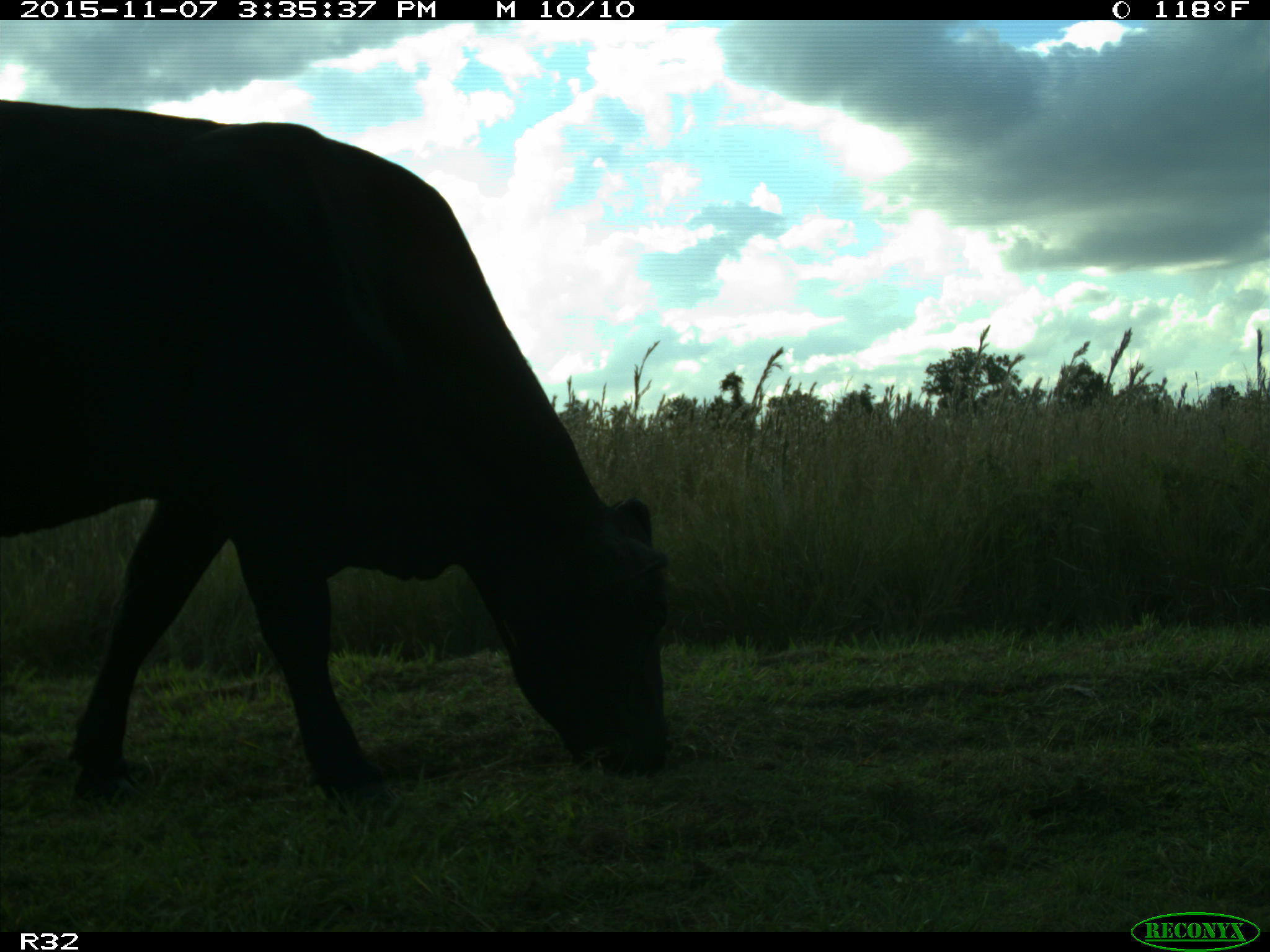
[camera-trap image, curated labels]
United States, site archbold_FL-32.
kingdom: Animalia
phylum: Chordata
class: Mammalia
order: Artiodactyla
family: Bovidae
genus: Bos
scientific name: Bos taurus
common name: domestic cow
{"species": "Bos taurus (domestic cow)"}